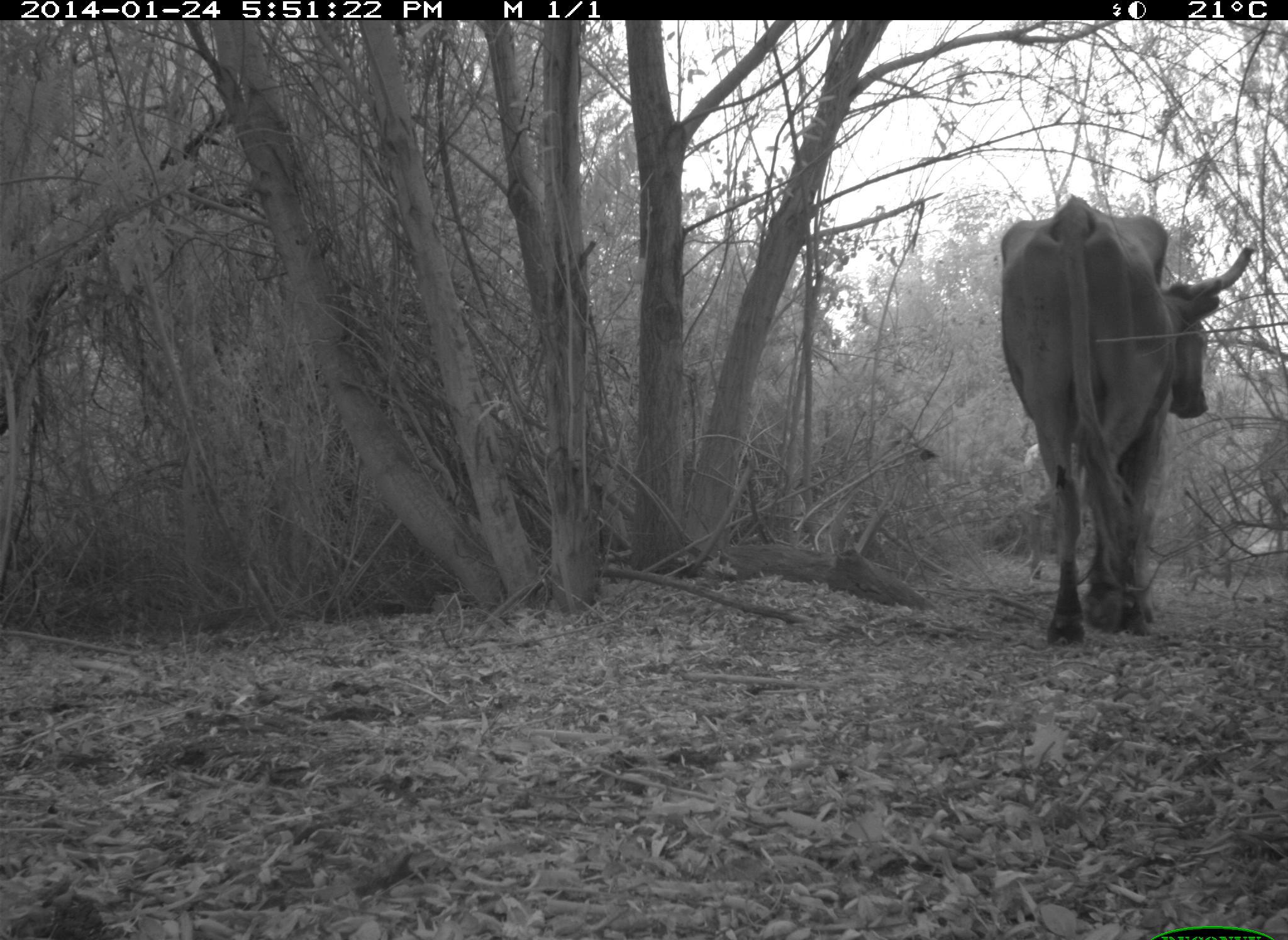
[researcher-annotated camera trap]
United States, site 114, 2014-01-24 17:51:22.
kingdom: Animalia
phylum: Chordata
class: Mammalia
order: Artiodactyla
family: Bovidae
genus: Bos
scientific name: Bos taurus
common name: cow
Cow (Bos taurus).